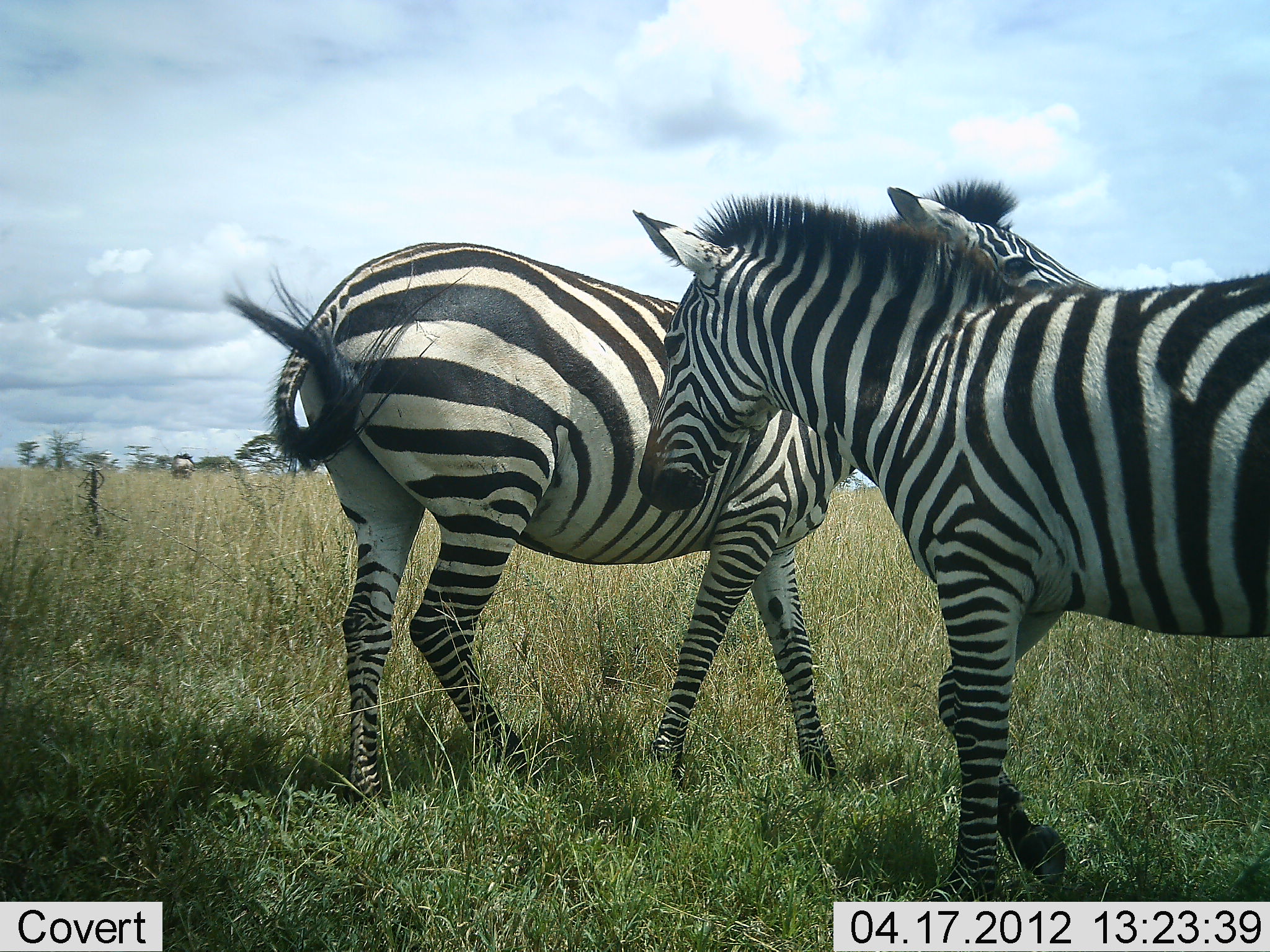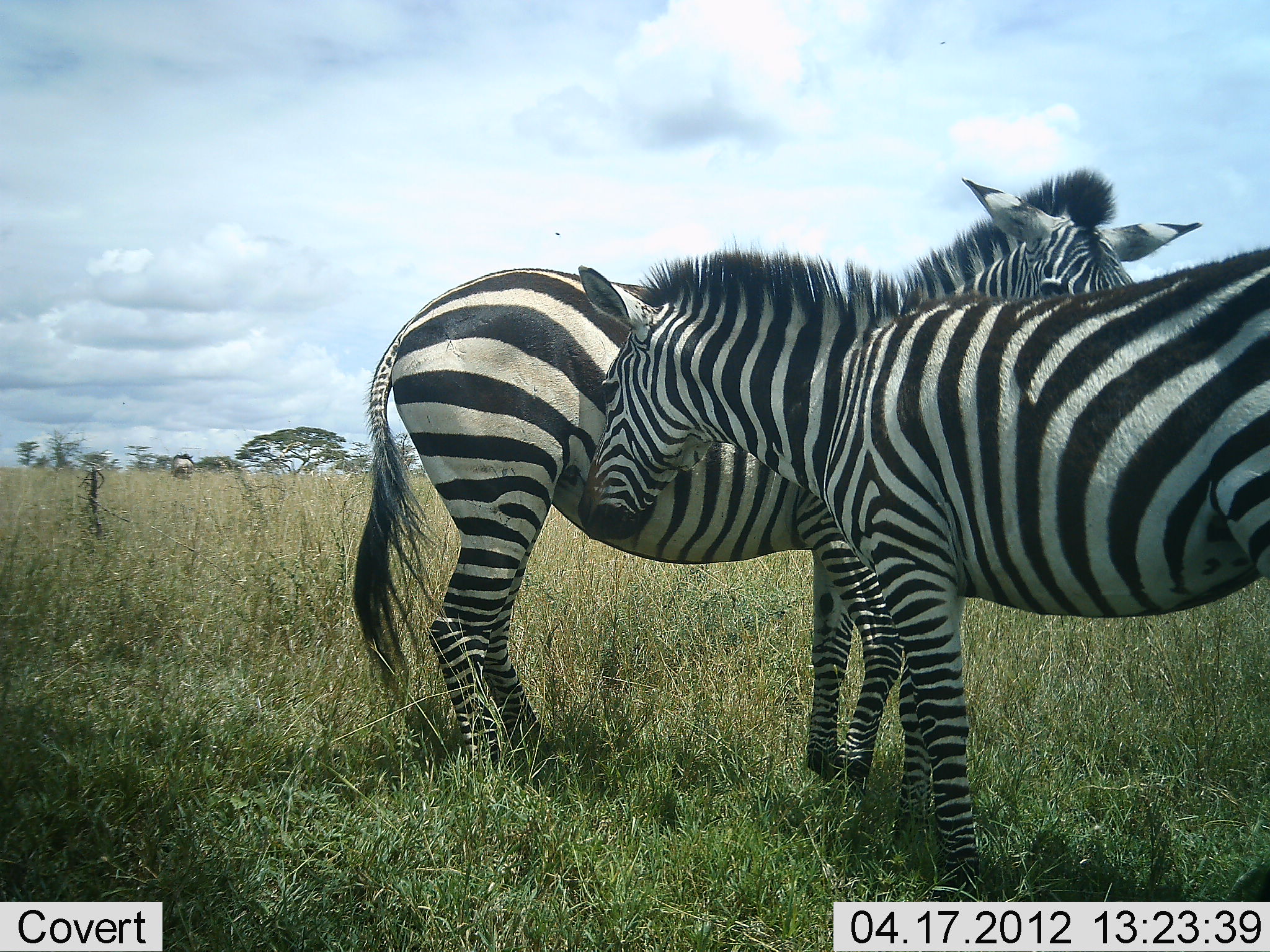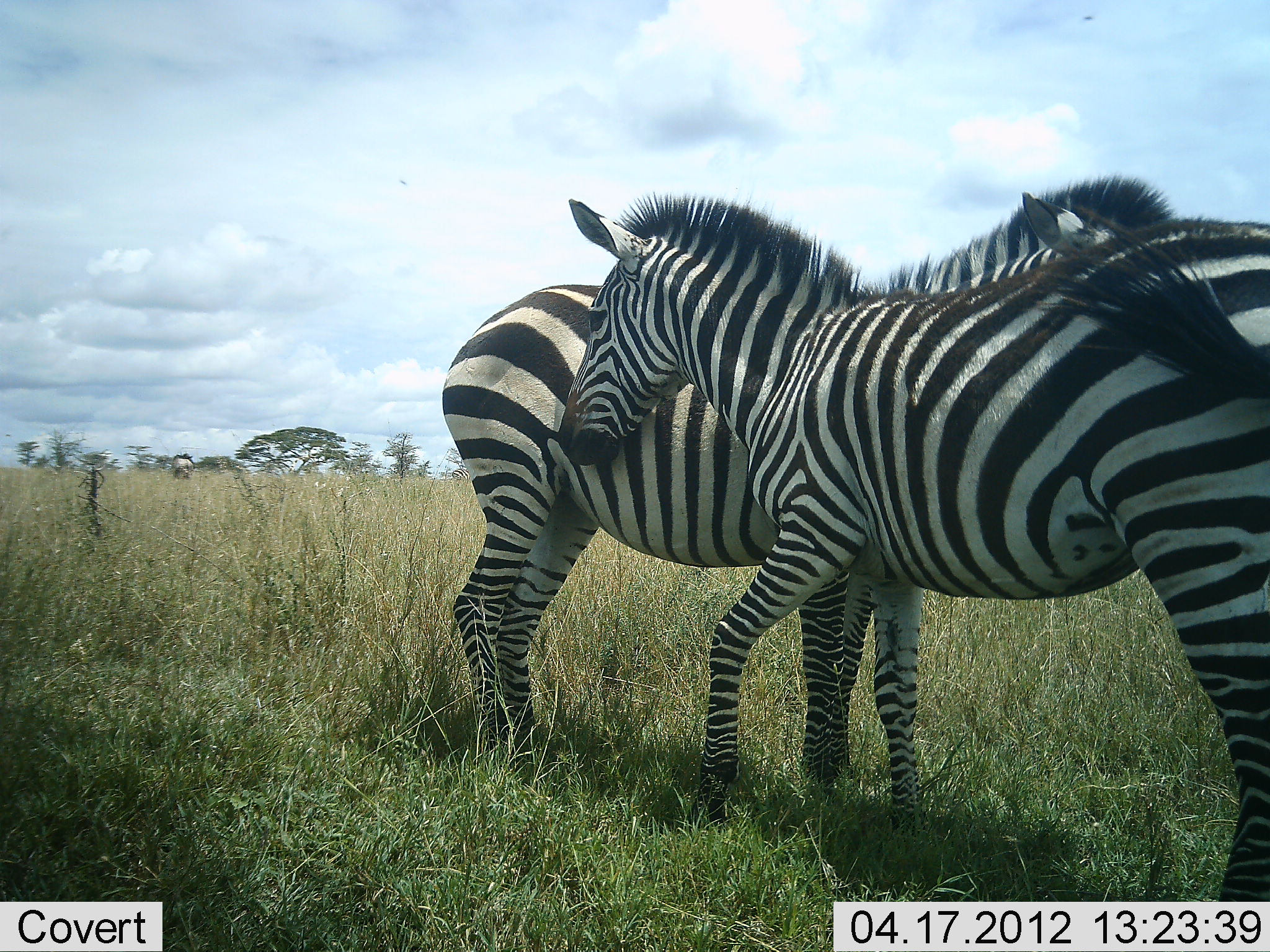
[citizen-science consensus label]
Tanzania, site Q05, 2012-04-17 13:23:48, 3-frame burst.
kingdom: Animalia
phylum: Chordata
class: Mammalia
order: Perissodactyla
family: Equidae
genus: Equus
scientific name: Equus quagga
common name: plains zebra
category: zebra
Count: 2.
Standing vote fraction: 29%.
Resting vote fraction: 0%.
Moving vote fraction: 7%.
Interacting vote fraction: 86%.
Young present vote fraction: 0%.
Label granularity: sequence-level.